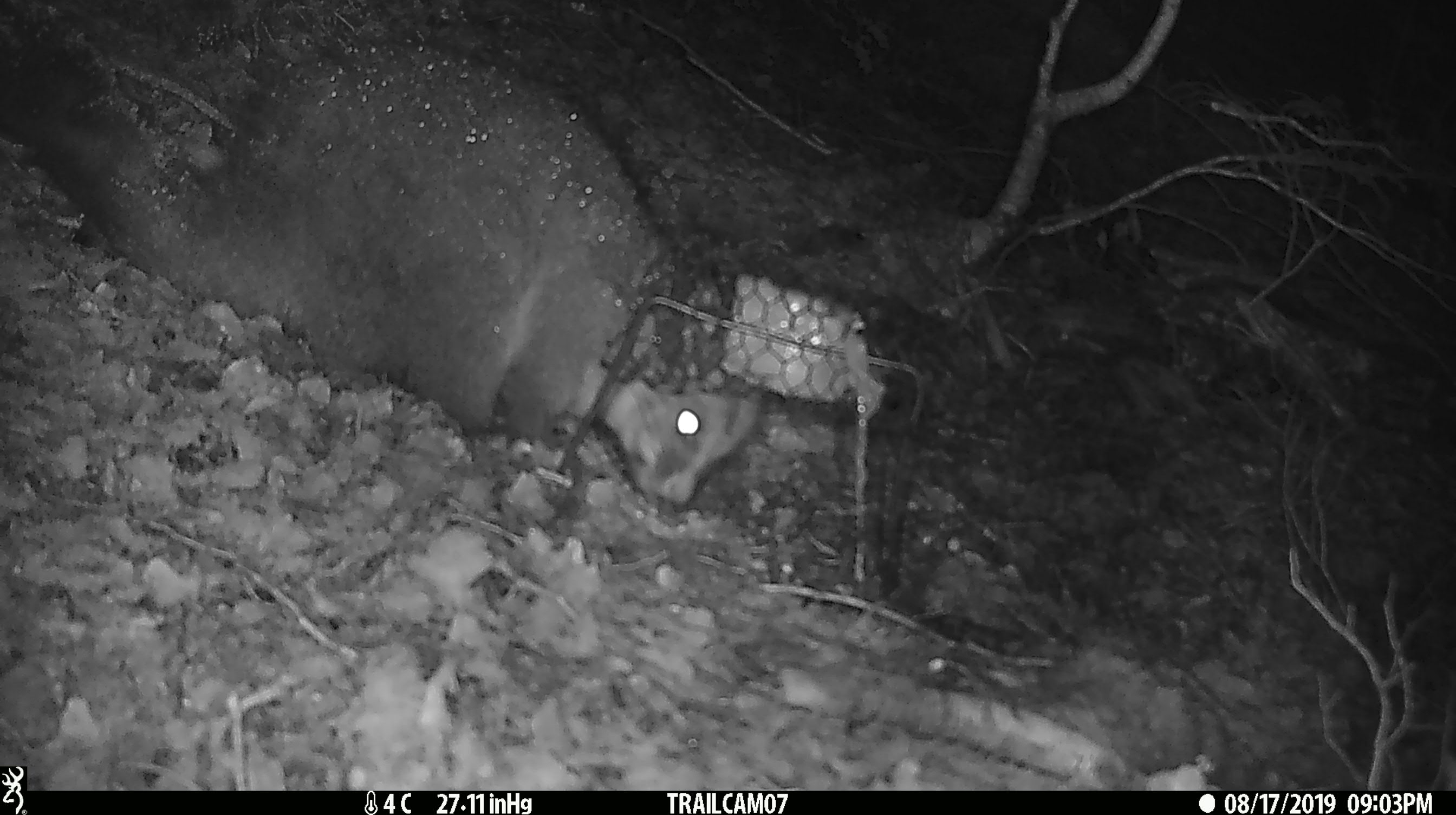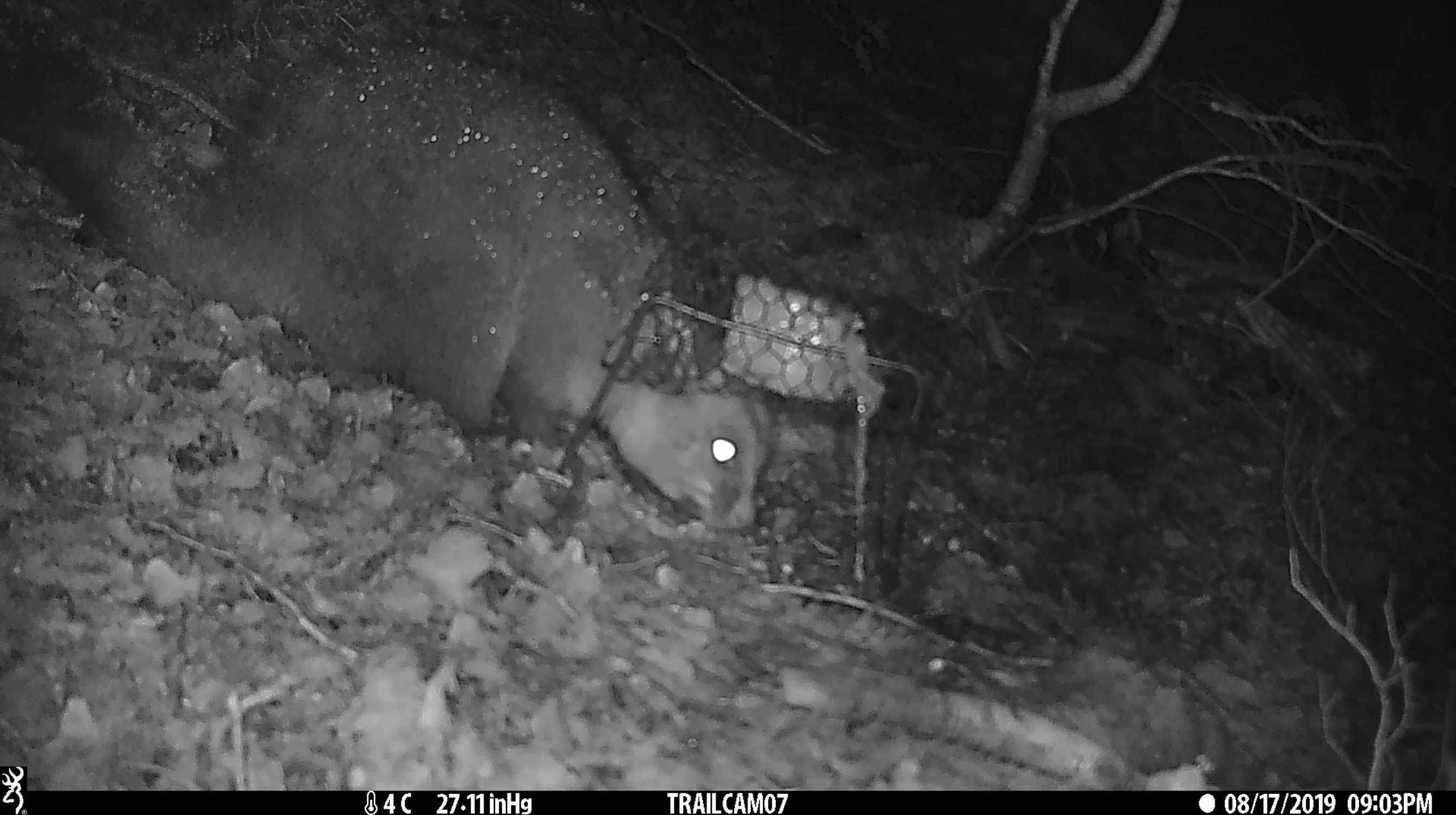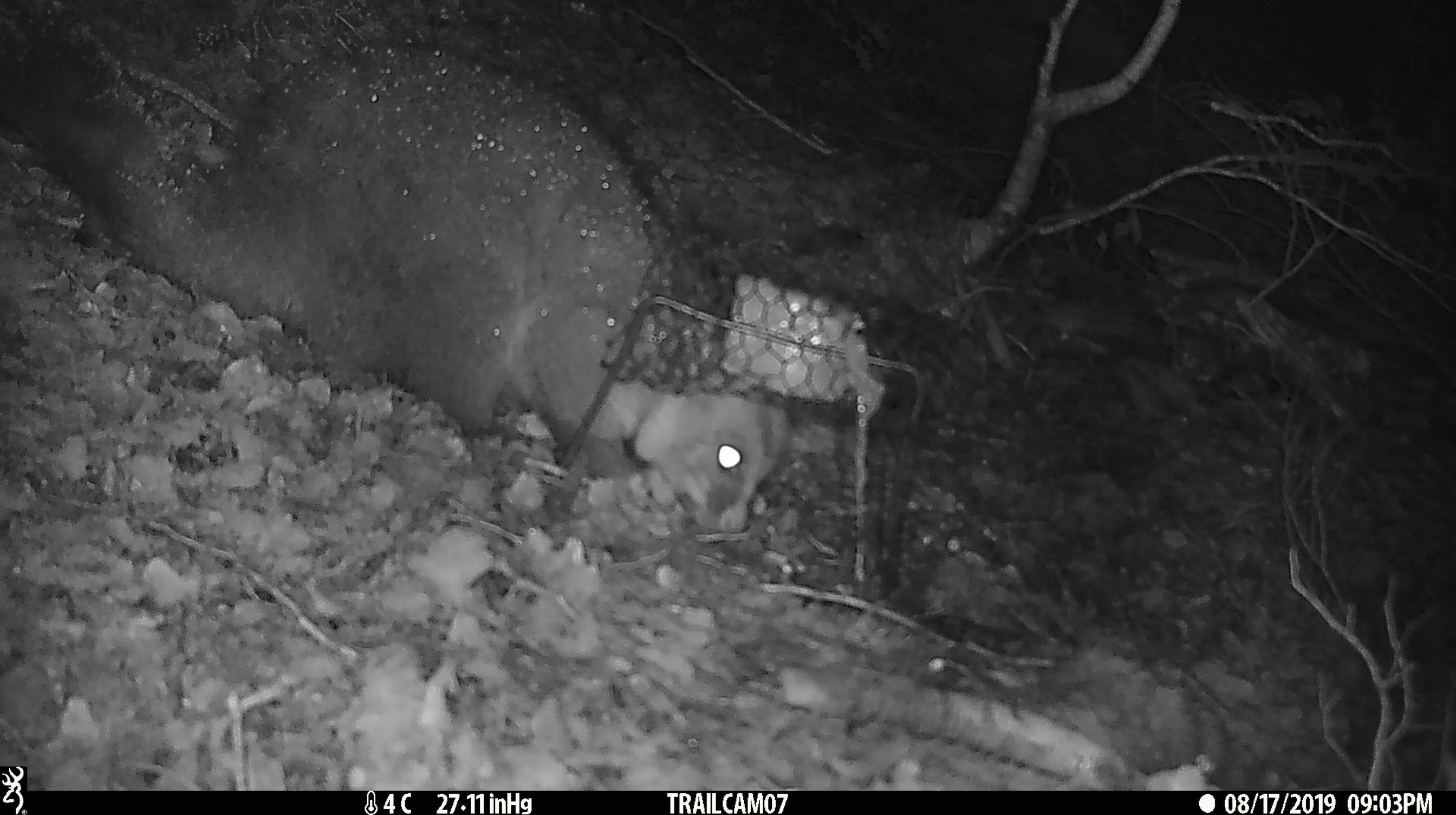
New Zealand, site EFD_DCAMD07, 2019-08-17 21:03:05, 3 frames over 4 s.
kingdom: Animalia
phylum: Chordata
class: Mammalia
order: Diprotodontia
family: Phalangeridae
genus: Trichosurus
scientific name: Trichosurus vulpecula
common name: common brushtail possum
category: possum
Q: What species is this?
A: Possum (common brushtail possum) (Trichosurus vulpecula).